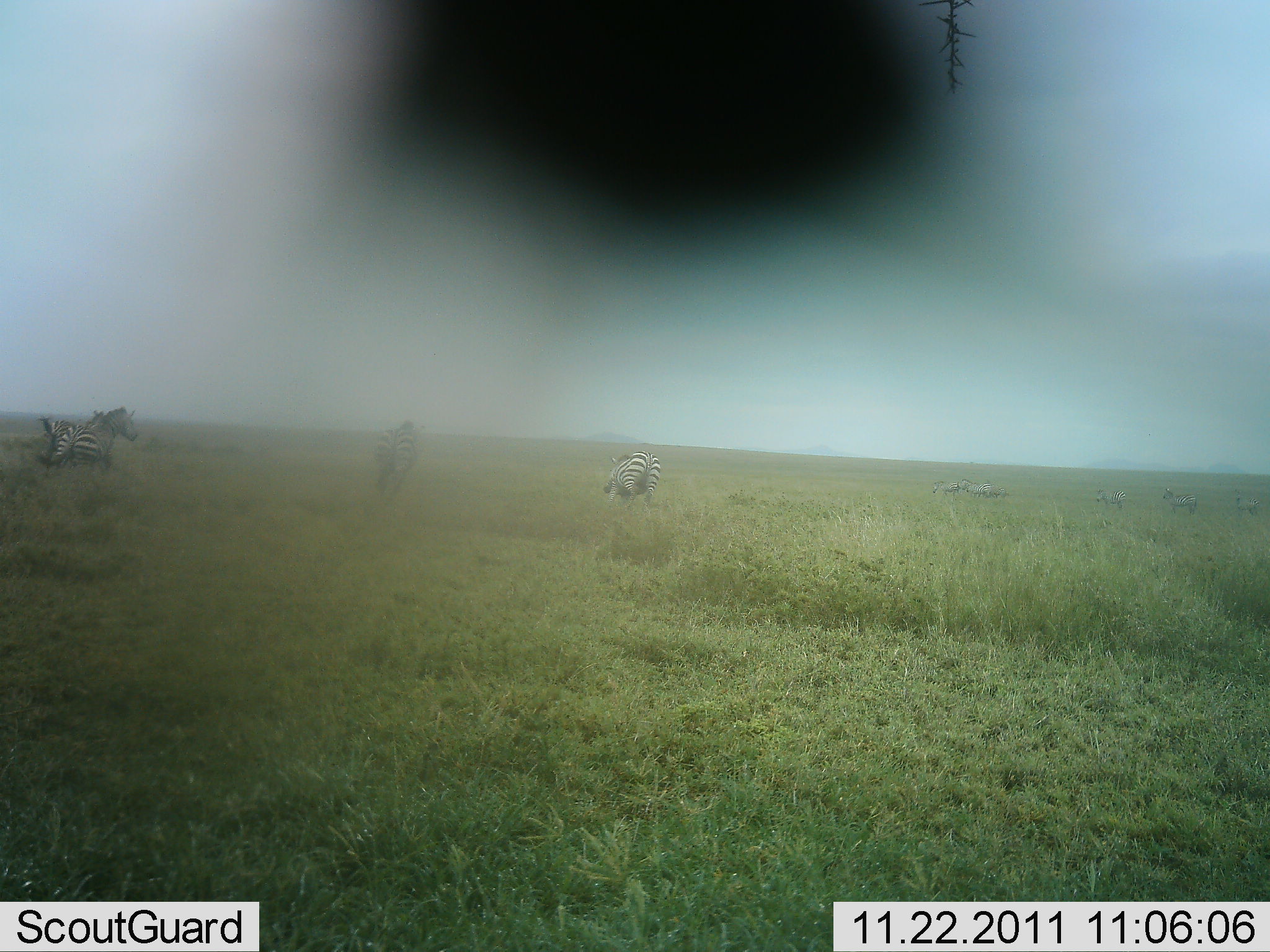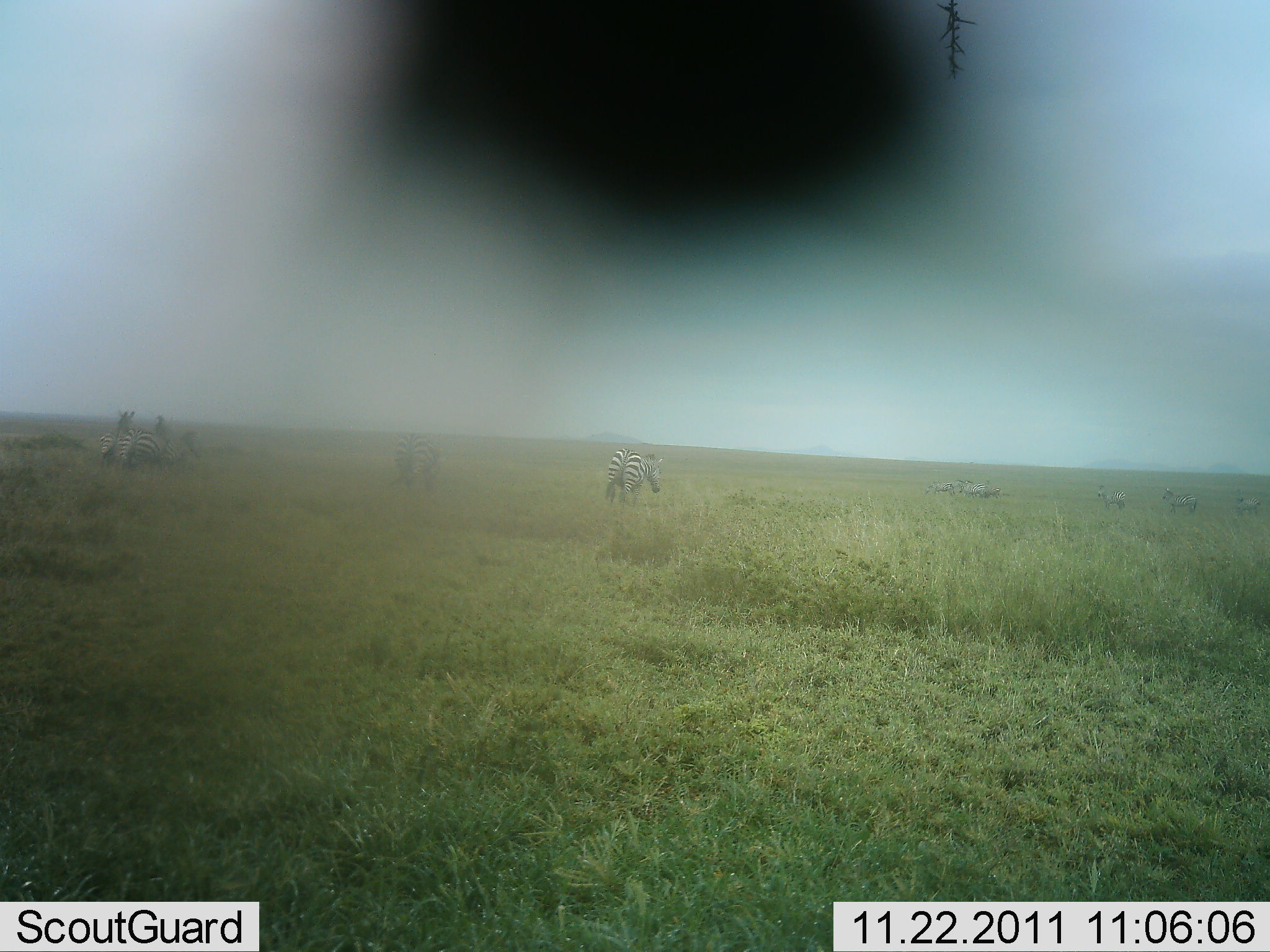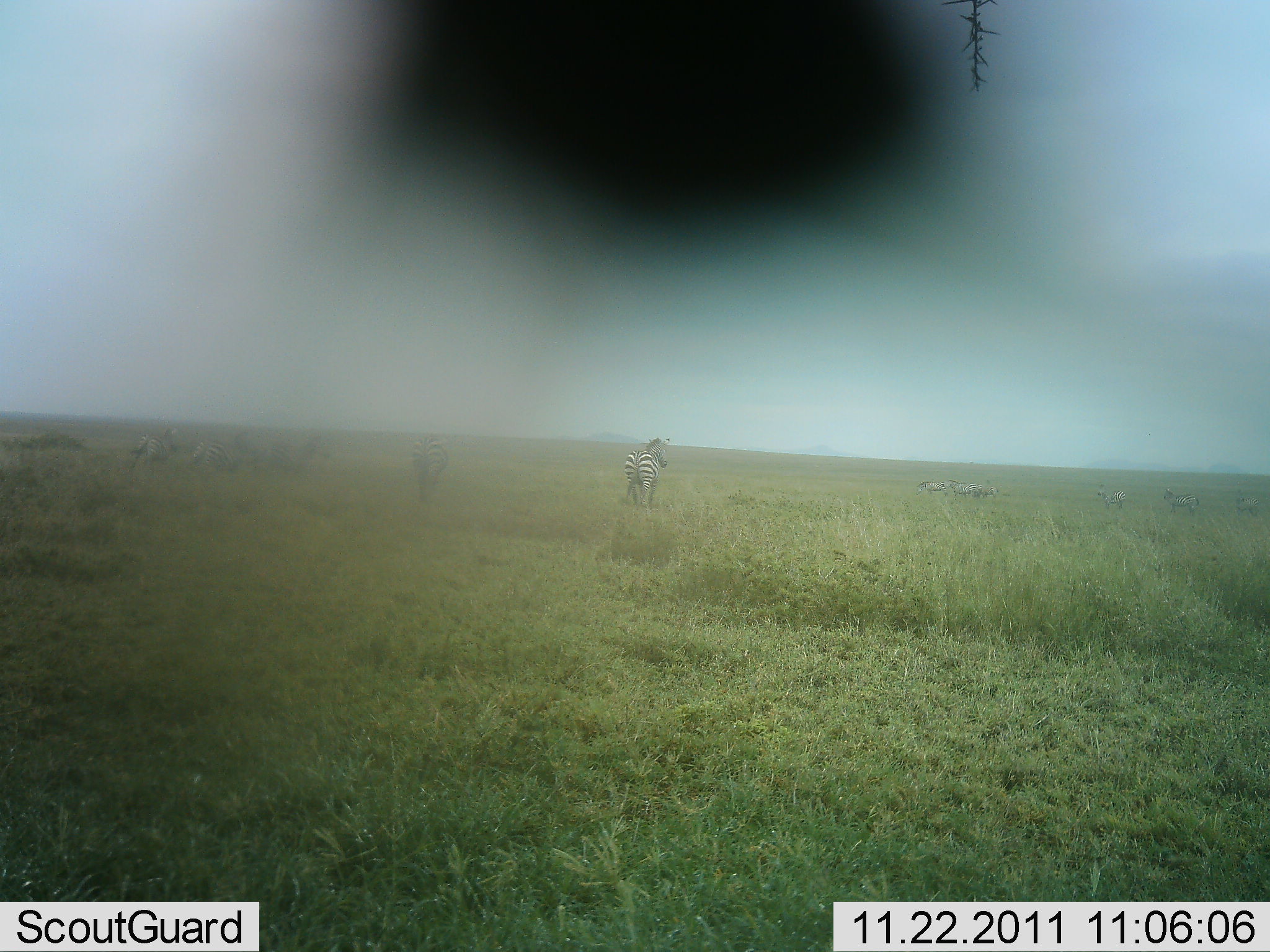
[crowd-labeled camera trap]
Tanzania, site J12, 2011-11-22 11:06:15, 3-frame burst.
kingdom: Animalia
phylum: Chordata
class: Mammalia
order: Perissodactyla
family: Equidae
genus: Equus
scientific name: Equus quagga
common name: plains zebra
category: zebra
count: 8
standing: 30%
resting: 0%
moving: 100%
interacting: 0%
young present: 0%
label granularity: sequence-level